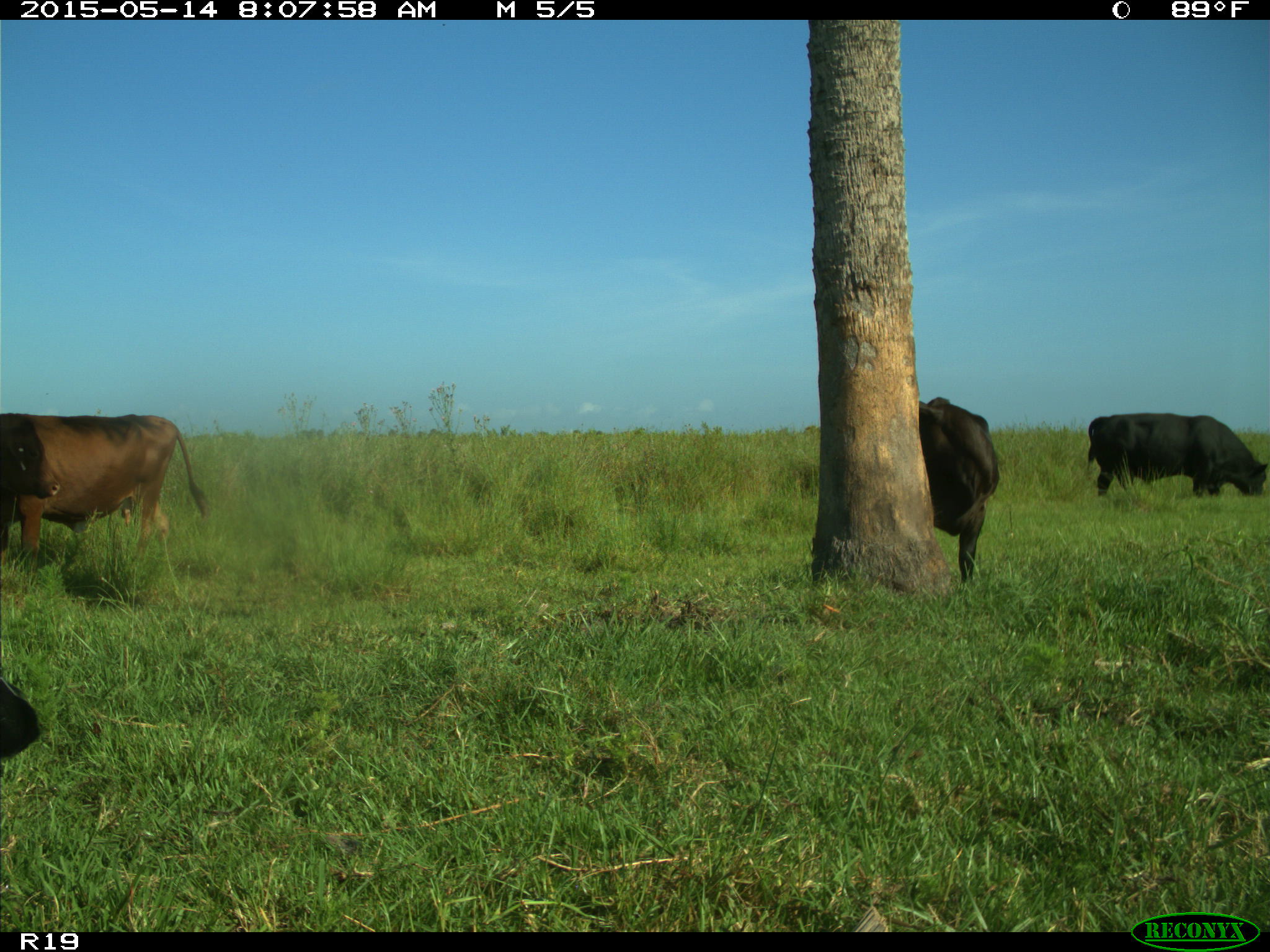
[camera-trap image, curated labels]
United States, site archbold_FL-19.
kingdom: Animalia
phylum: Chordata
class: Mammalia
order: Artiodactyla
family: Bovidae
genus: Bos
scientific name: Bos taurus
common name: domestic cow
Bos taurus (domestic cow).